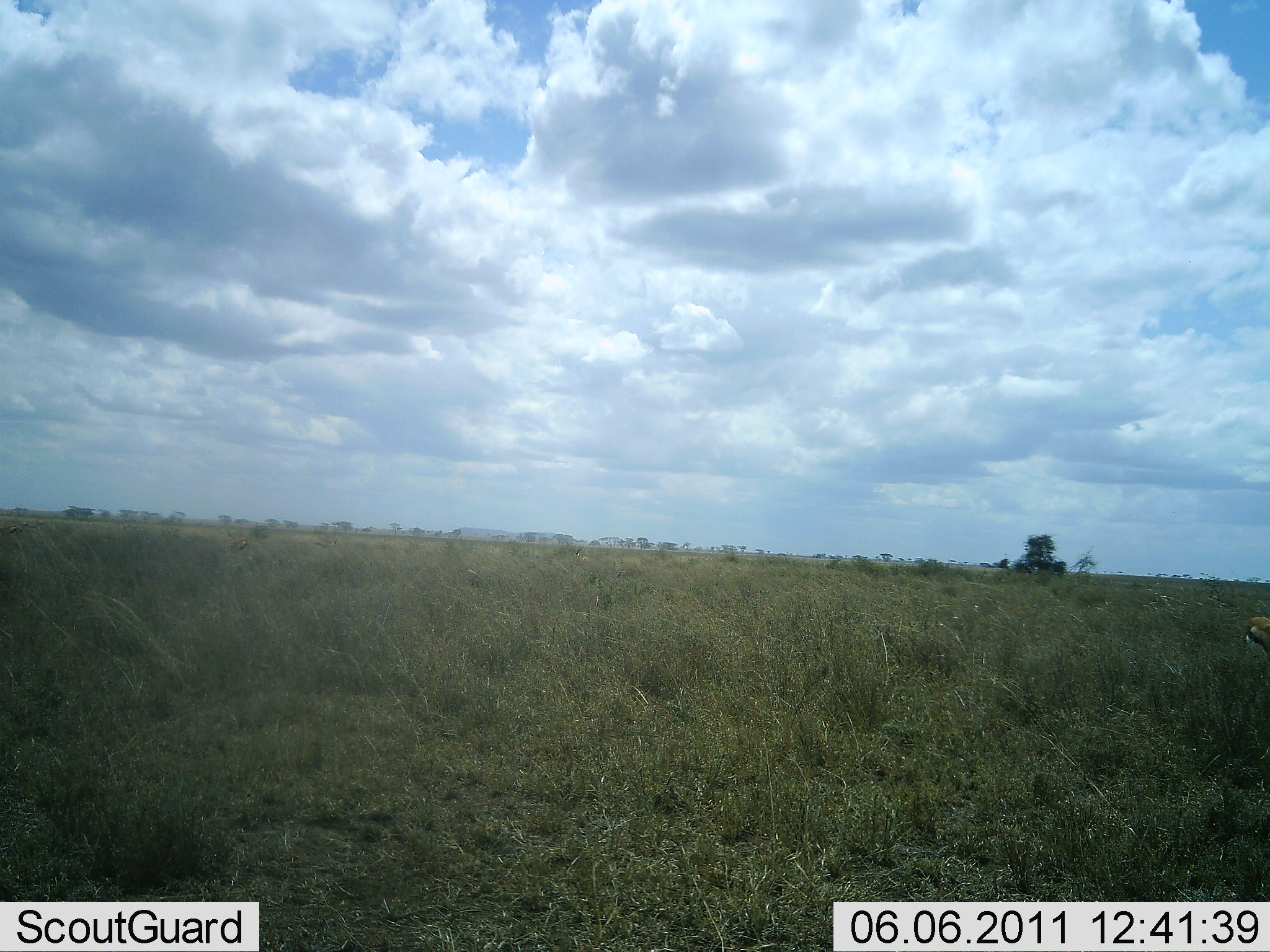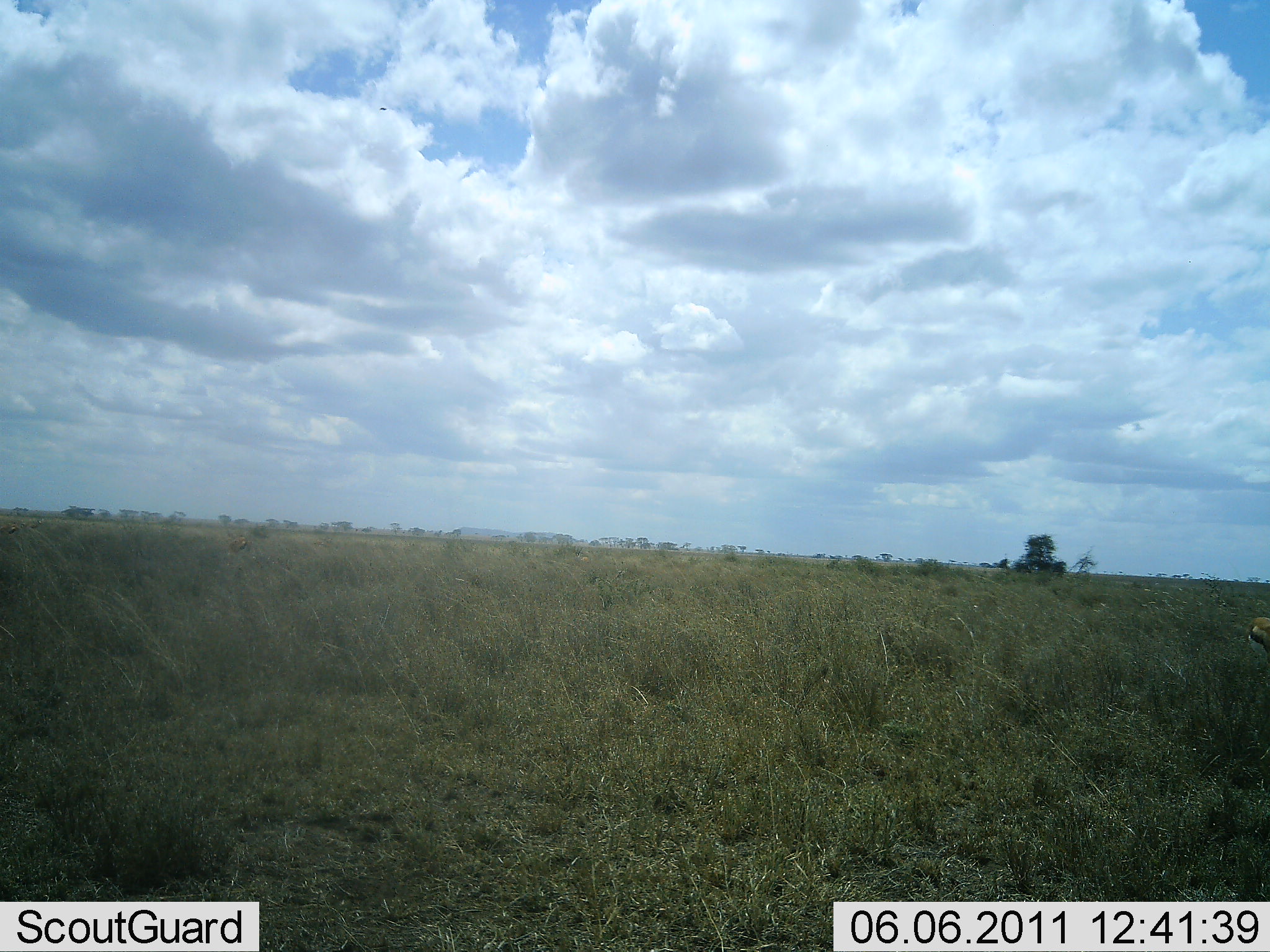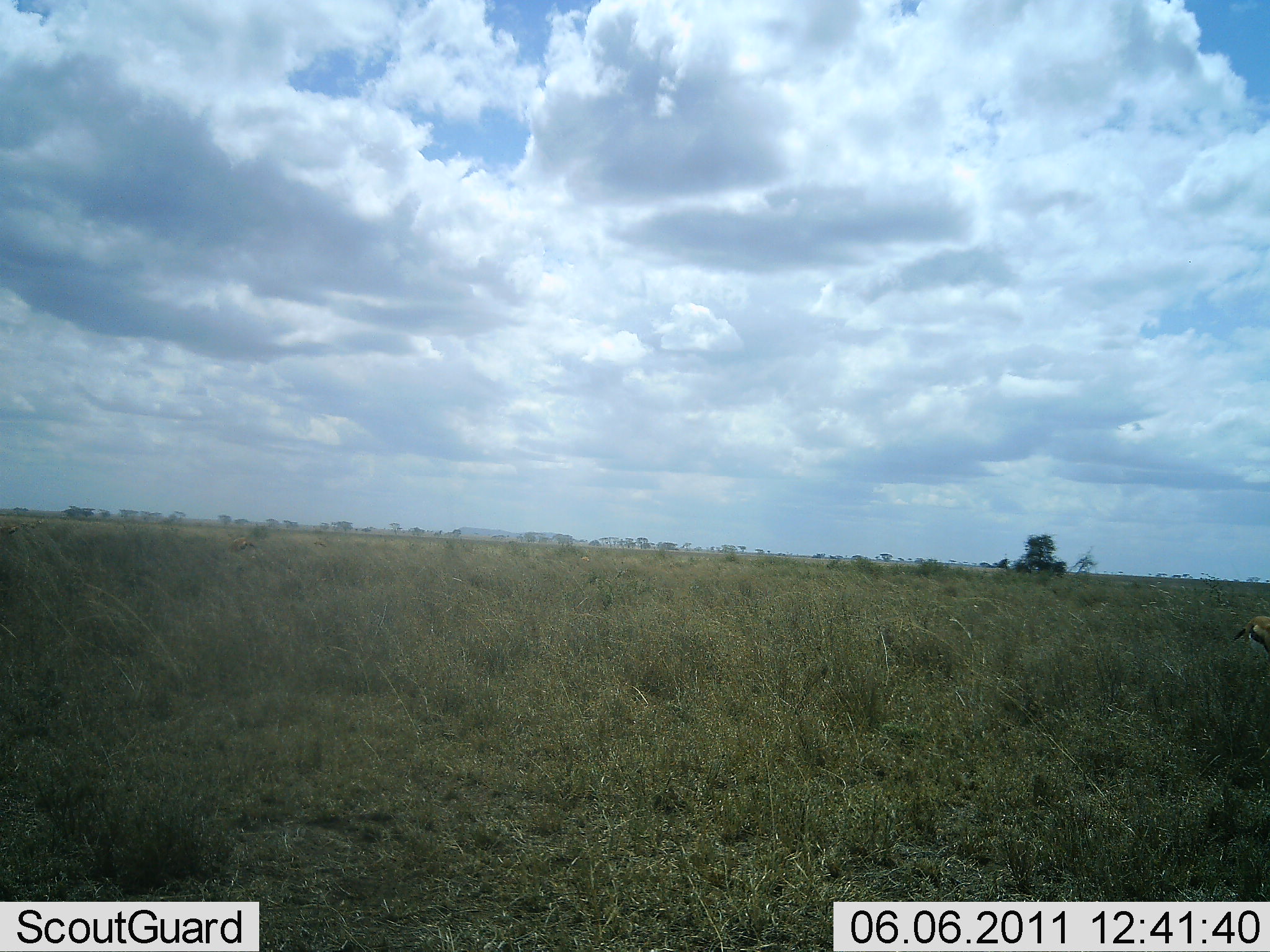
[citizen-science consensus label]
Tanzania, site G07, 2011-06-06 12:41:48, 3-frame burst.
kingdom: Animalia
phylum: Chordata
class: Mammalia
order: Artiodactyla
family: Bovidae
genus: Eudorcas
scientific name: Eudorcas thomsonii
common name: thomson's gazelle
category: gazellethomsons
Gazellethomsons (thomson's gazelle) (Eudorcas thomsonii), count 1. Behavior (volunteer vote fractions): standing 80%, resting 0%, moving 0%, interacting 0%. Young present (vote fraction): 0%. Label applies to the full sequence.